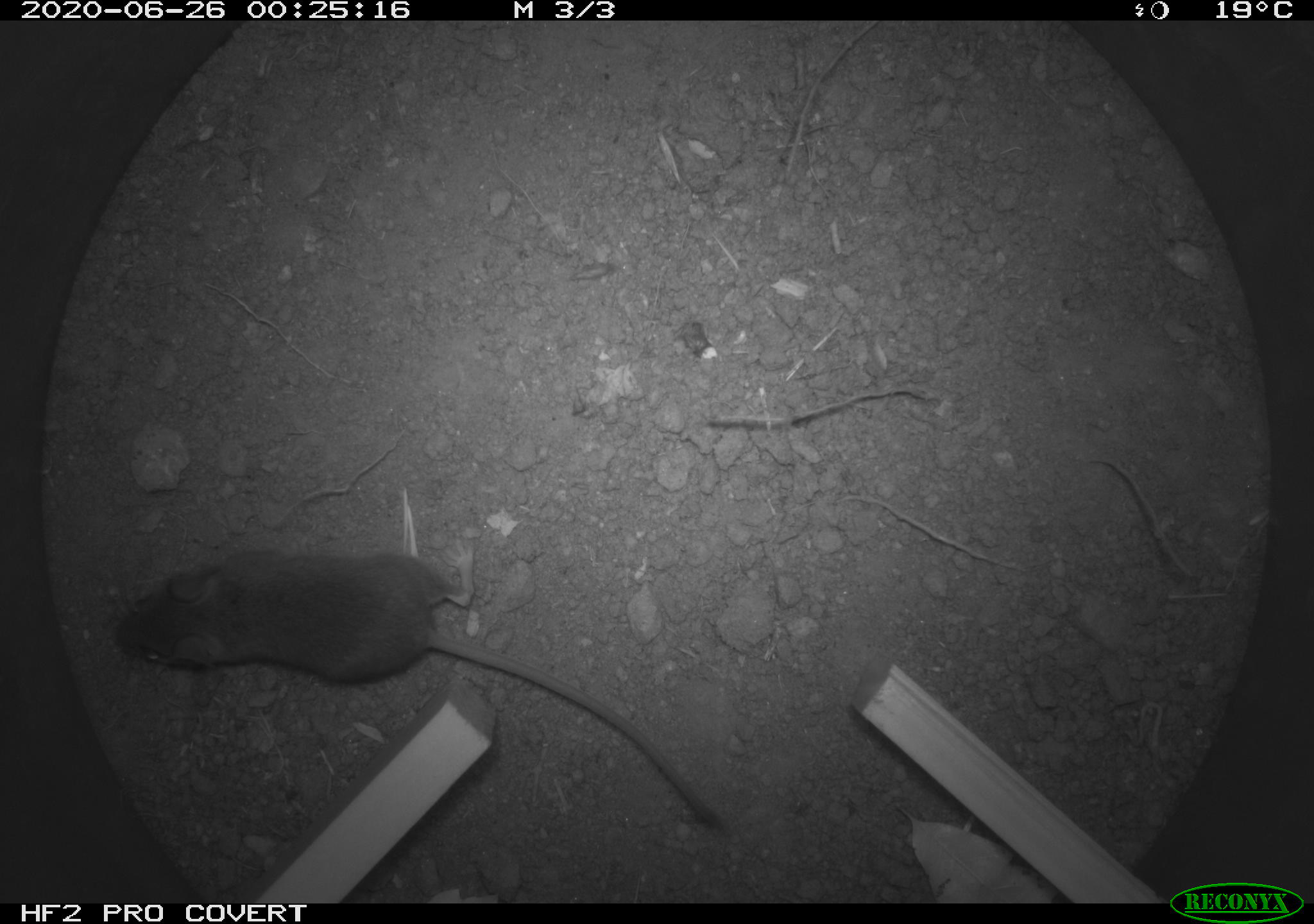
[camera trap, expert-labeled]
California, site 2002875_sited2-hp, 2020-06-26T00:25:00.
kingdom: Animalia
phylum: Chordata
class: Mammalia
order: Rodentia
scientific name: Rodentia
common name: rodent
Rodent (Rodentia).